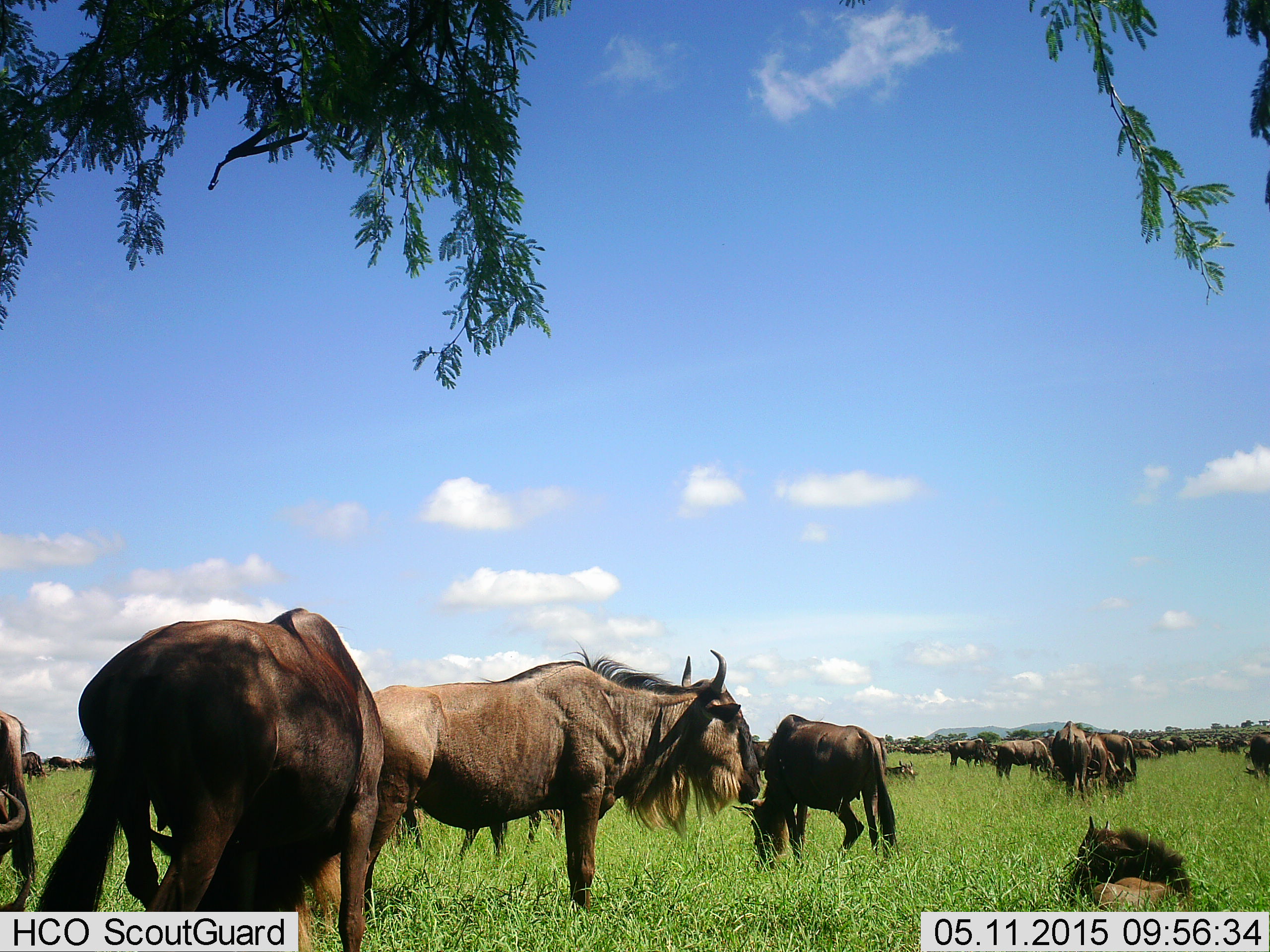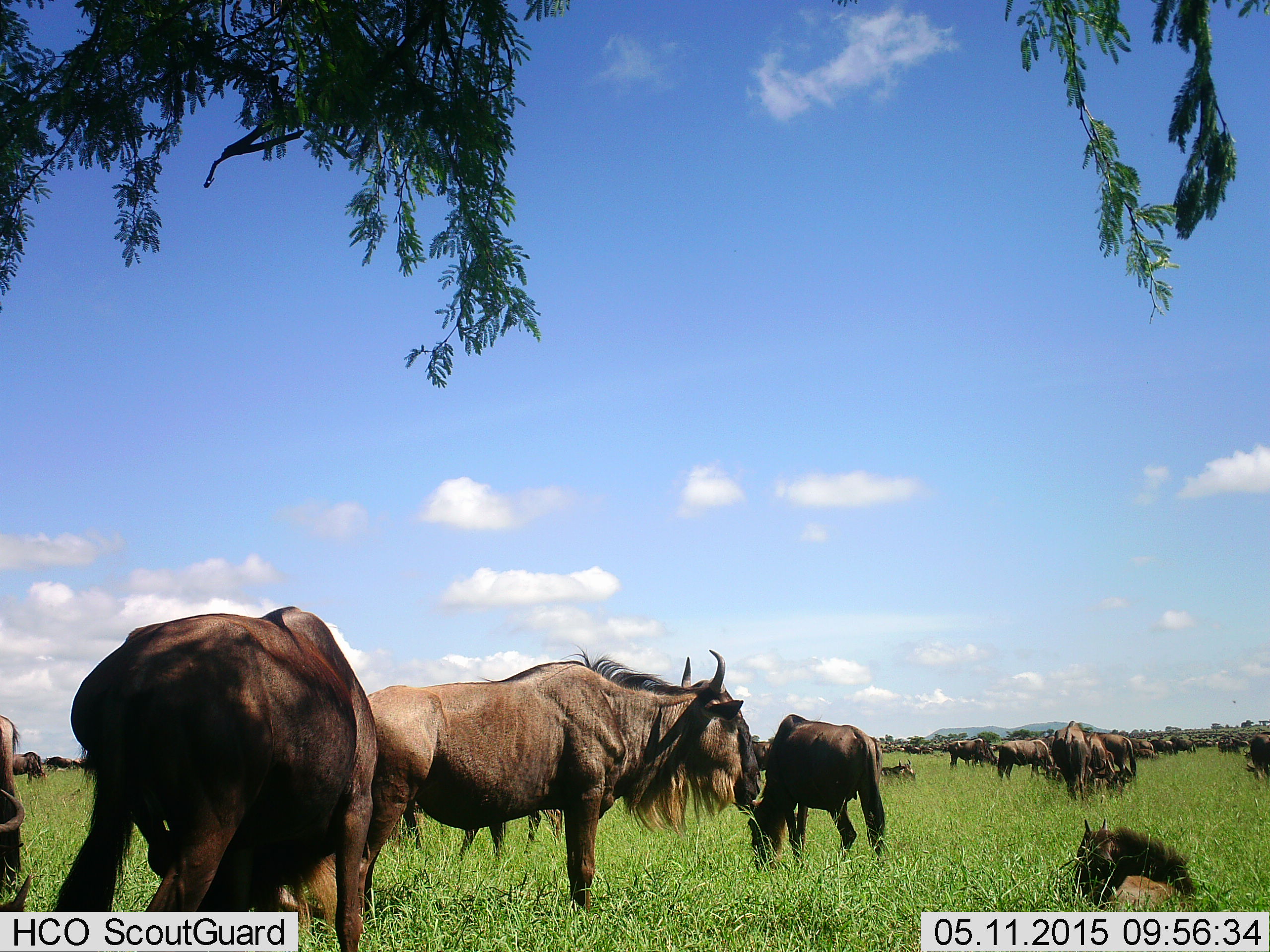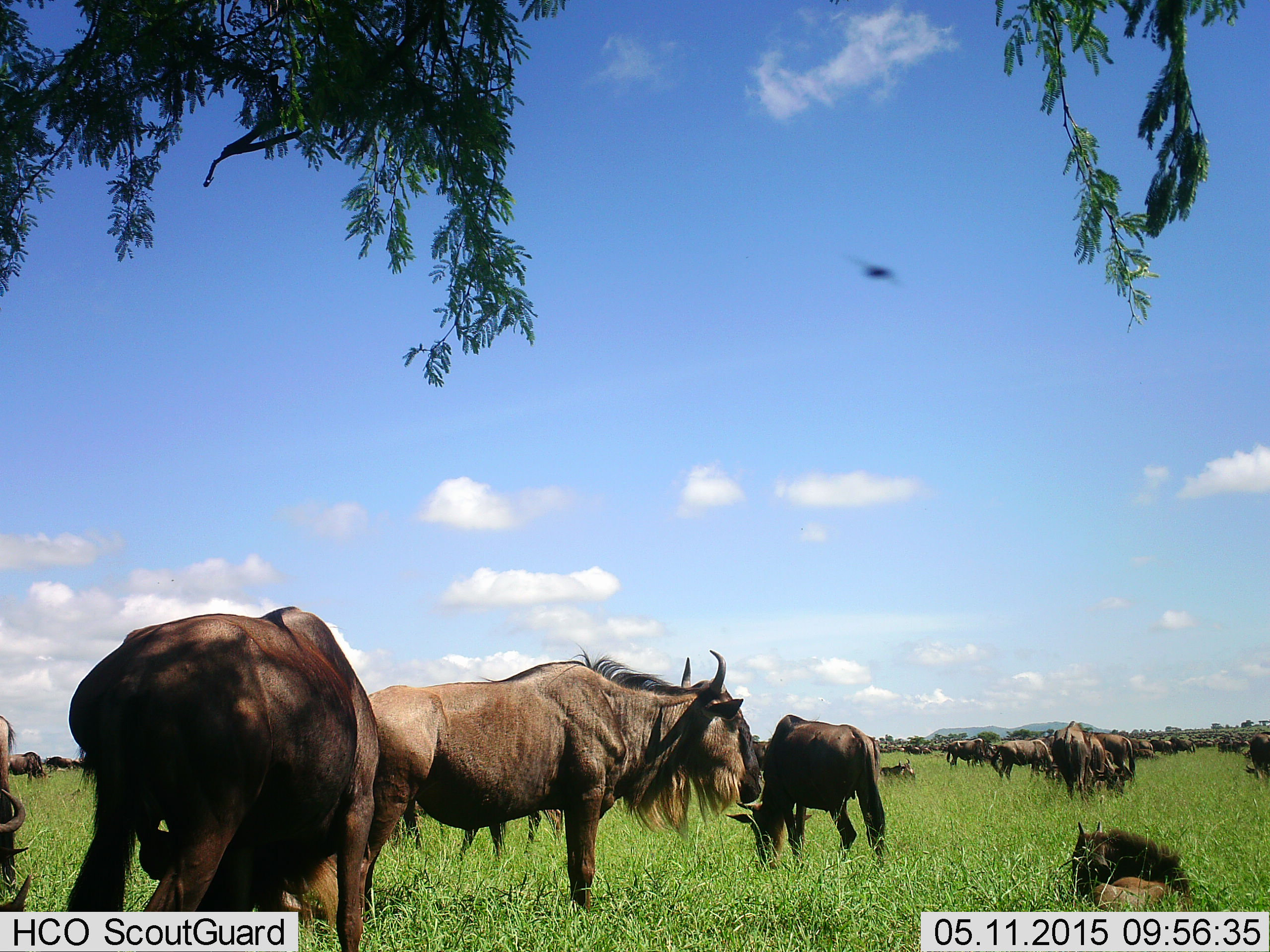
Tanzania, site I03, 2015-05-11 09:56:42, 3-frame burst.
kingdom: Animalia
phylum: Chordata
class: Mammalia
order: Artiodactyla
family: Bovidae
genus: Connochaetes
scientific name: Connochaetes taurinus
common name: blue wildebeest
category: wildebeest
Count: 11-50.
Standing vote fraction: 82%.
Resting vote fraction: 55%.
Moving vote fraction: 36%.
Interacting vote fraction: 18%.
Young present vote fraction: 27%.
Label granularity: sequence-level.